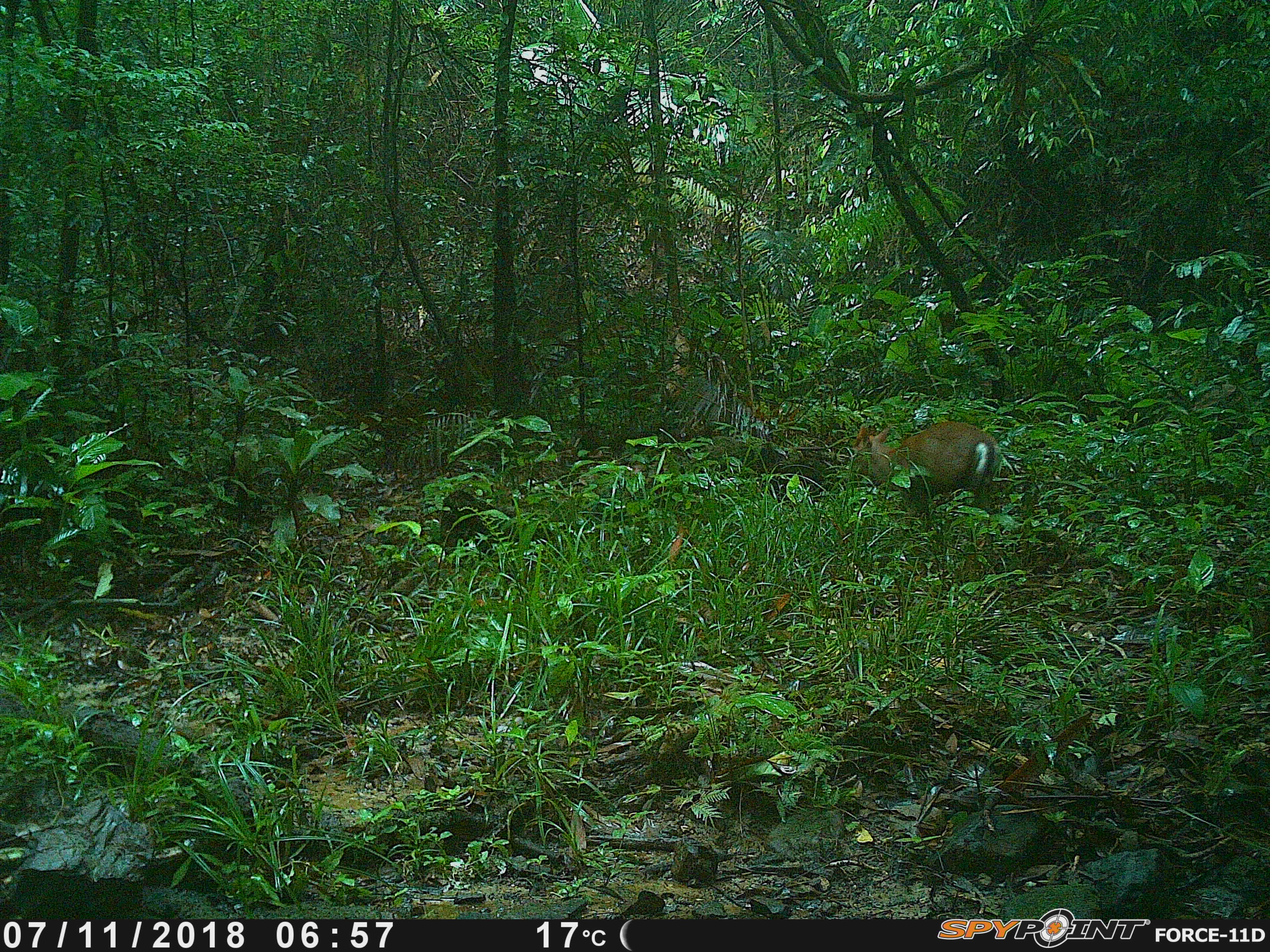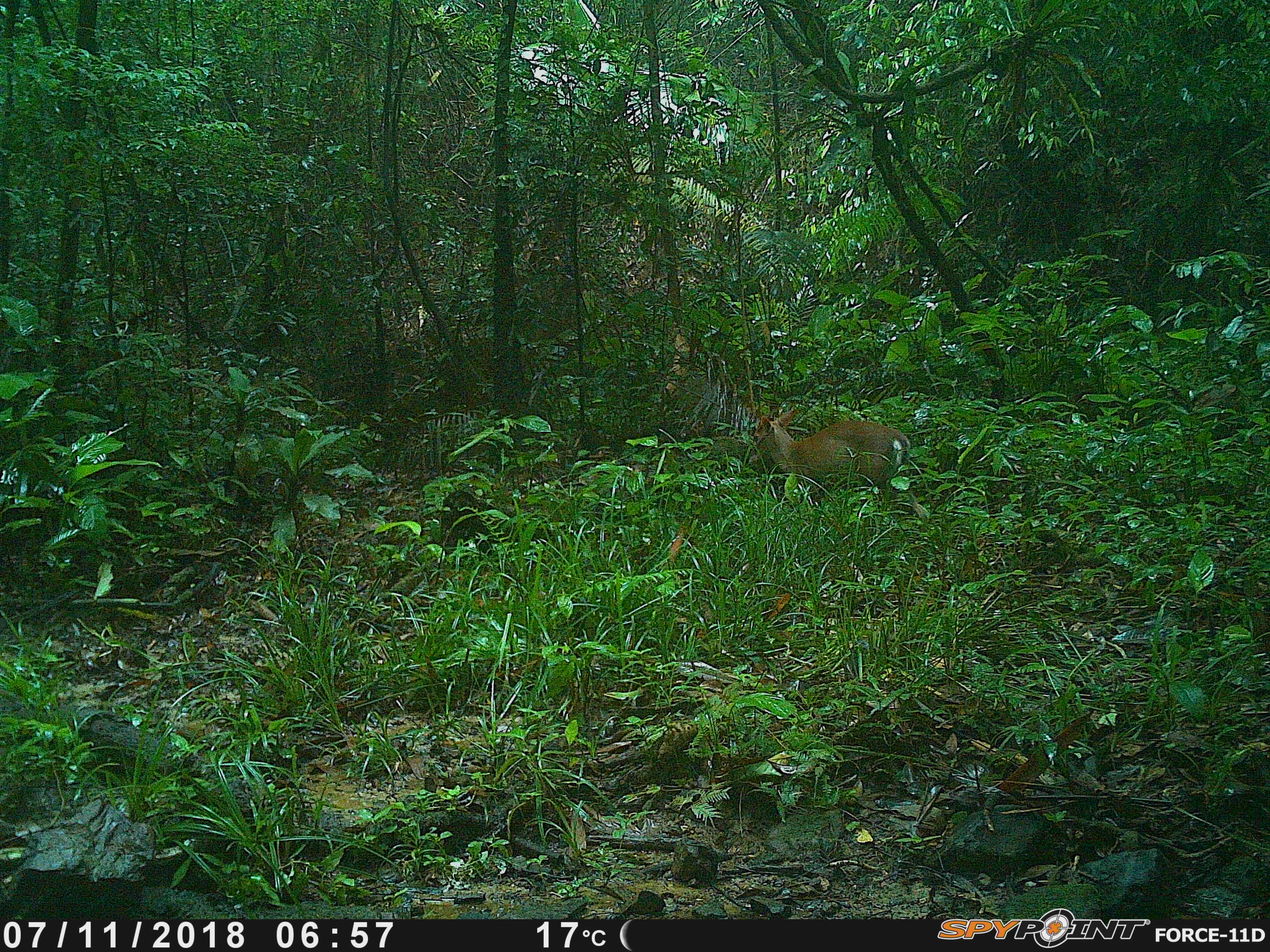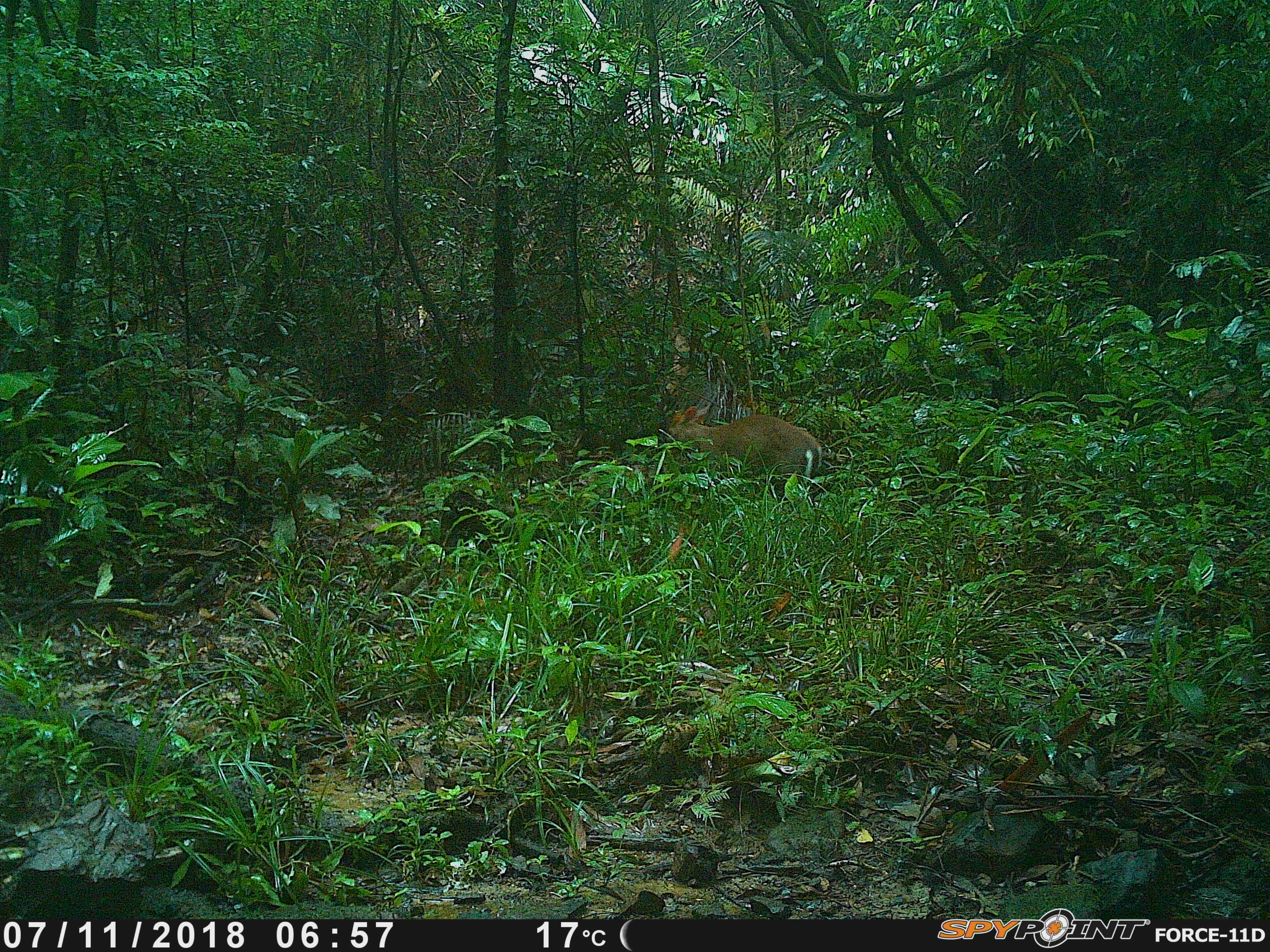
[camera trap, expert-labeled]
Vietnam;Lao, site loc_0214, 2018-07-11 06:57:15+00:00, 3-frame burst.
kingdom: Animalia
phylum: Chordata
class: Mammalia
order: Artiodactyla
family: Cervidae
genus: Muntiacus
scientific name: Muntiacus rooseveltorum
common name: roosevelt's muntjac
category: roosevelts muntjac group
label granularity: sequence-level